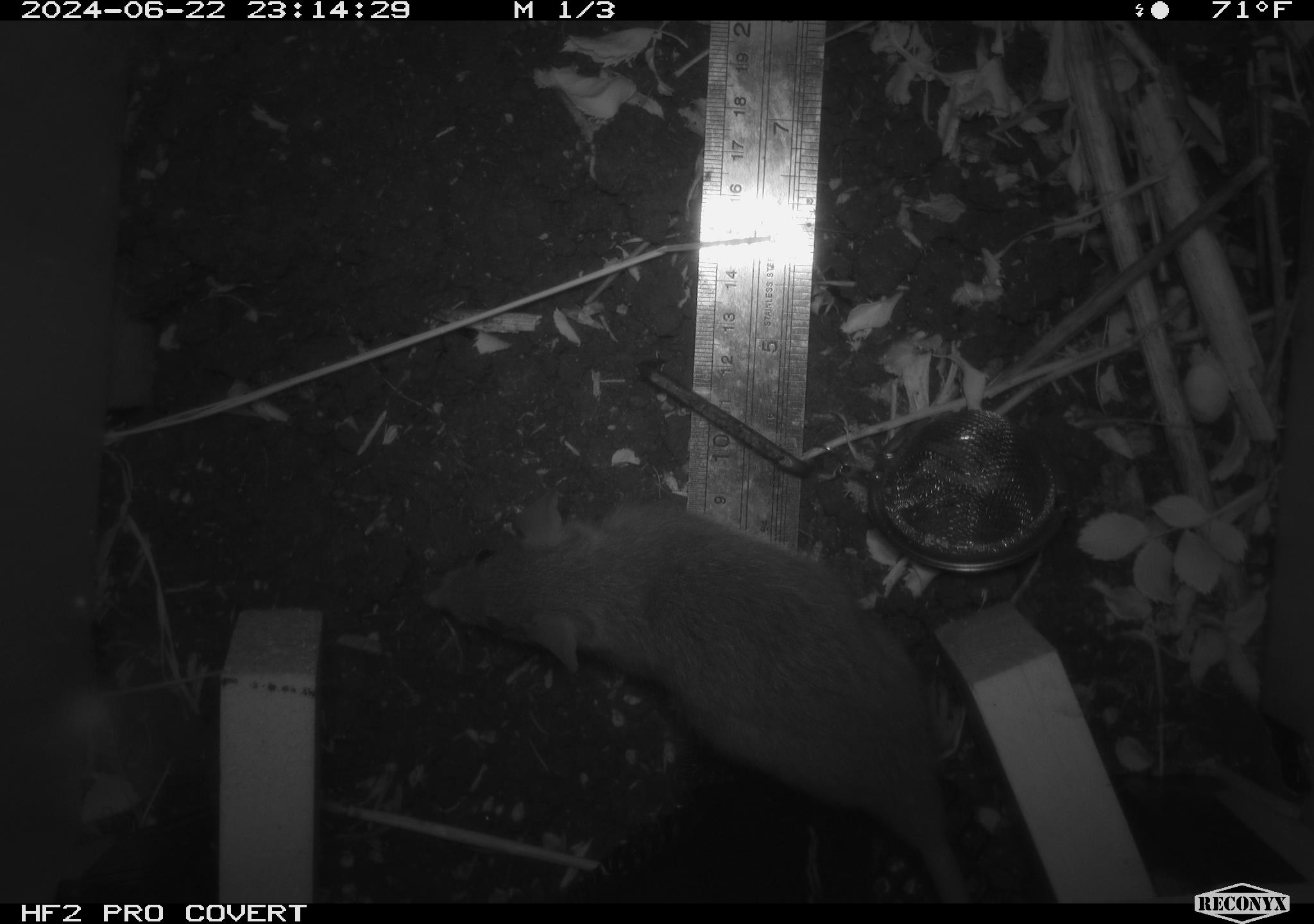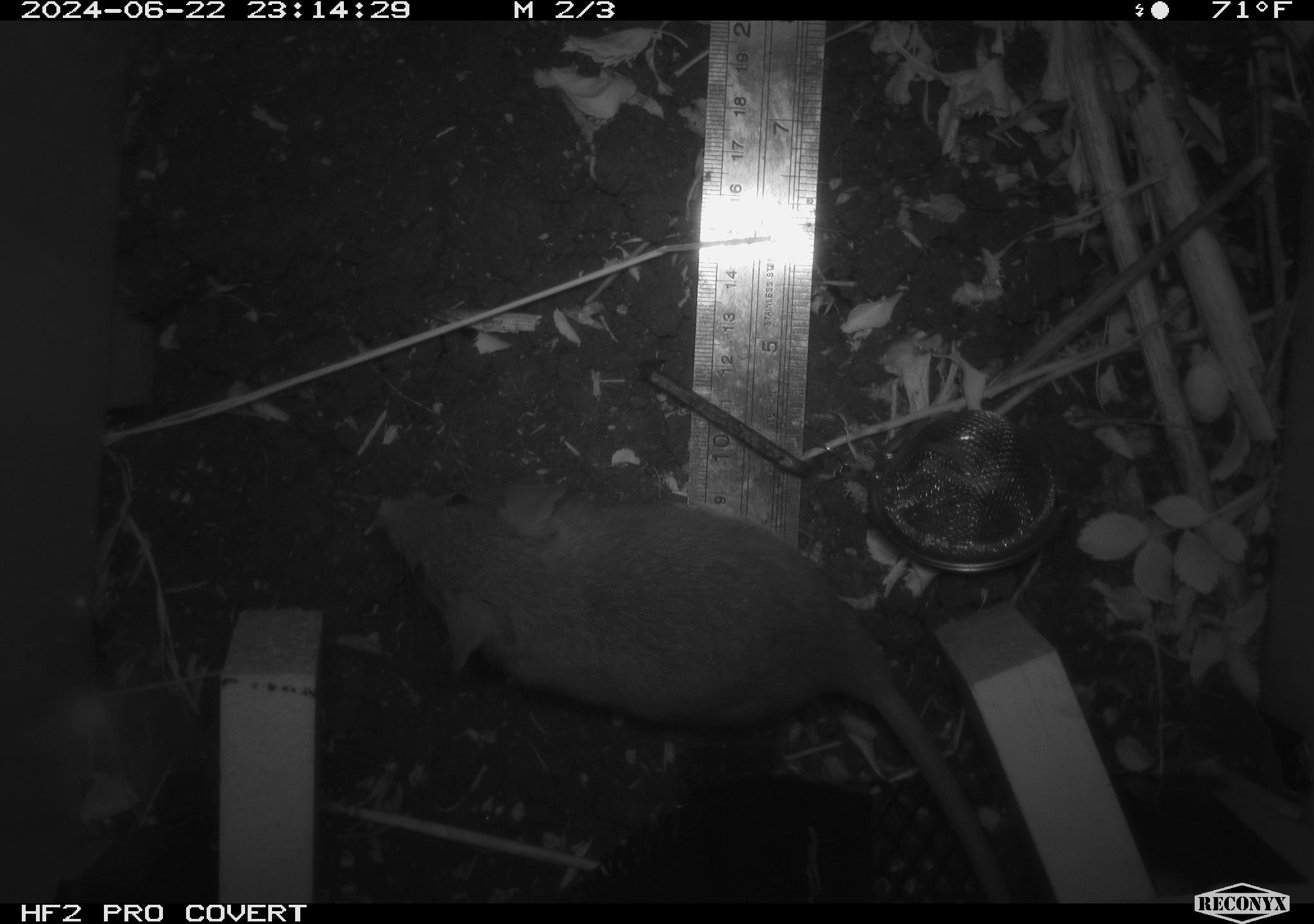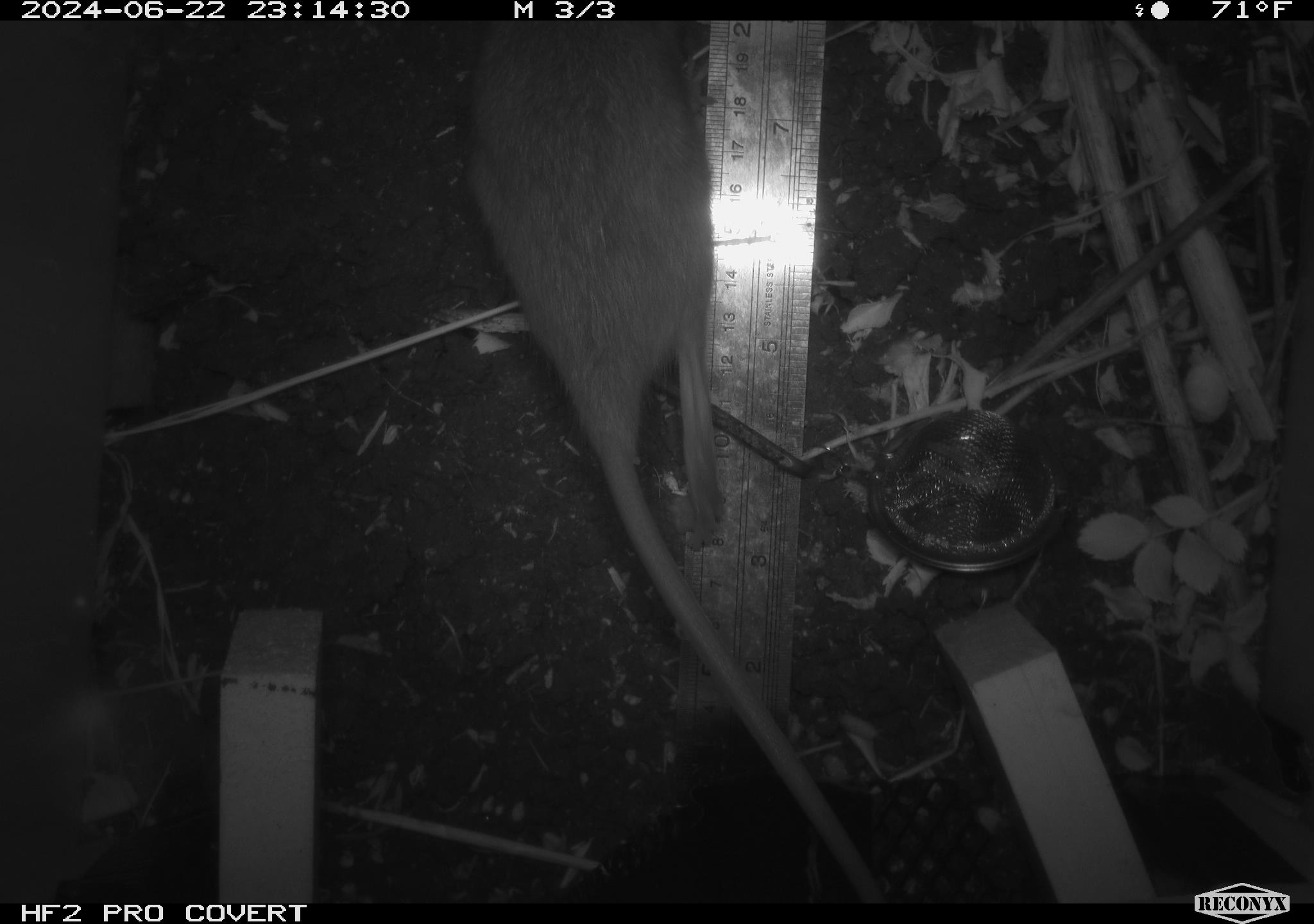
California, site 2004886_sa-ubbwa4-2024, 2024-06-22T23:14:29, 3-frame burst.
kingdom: Animalia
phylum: Chordata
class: Mammalia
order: Rodentia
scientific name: Rodentia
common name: woodrat or rat or mouse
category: woodrat or rat or mouse species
Woodrat or rat or mouse species (woodrat or rat or mouse) (Rodentia).